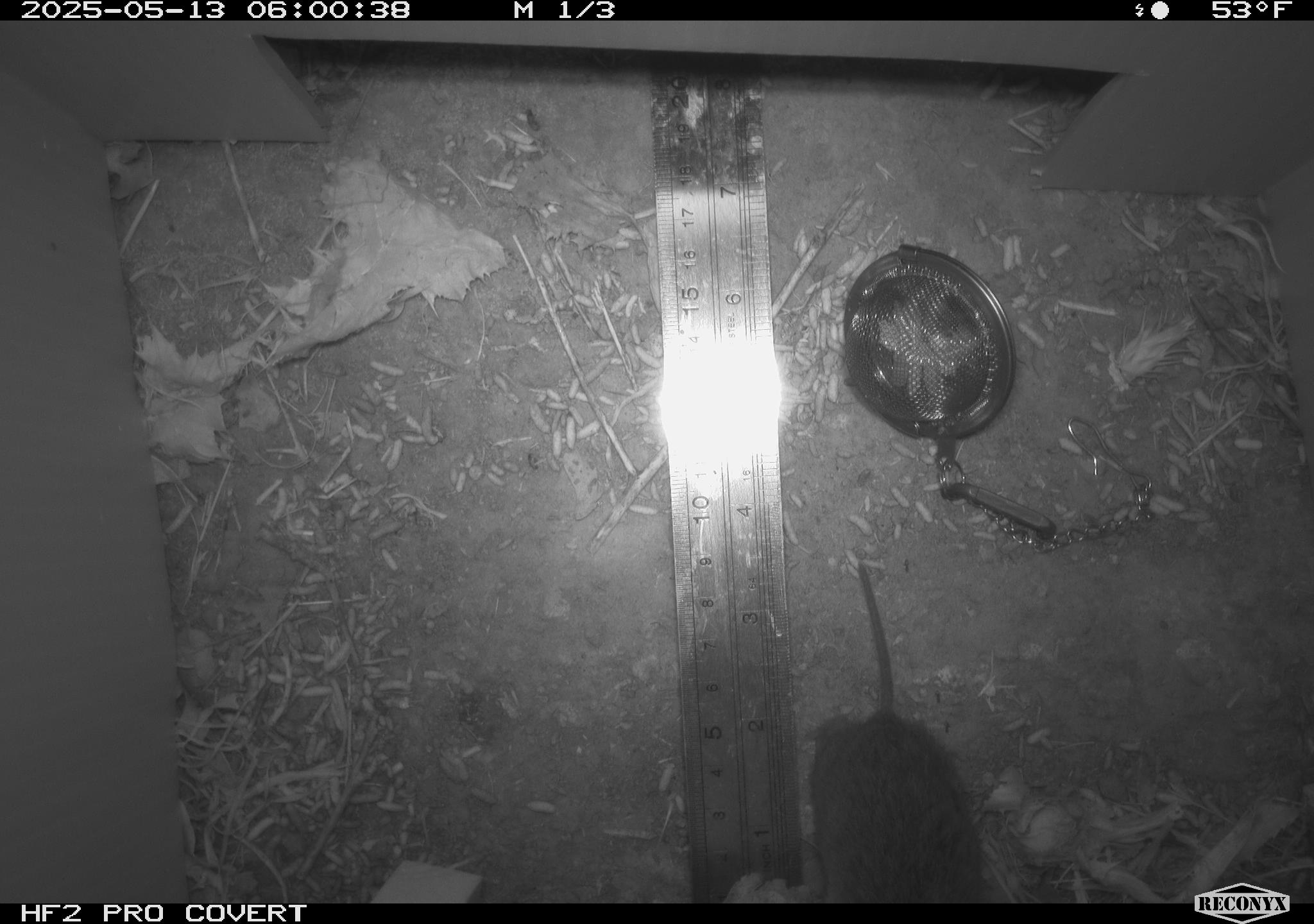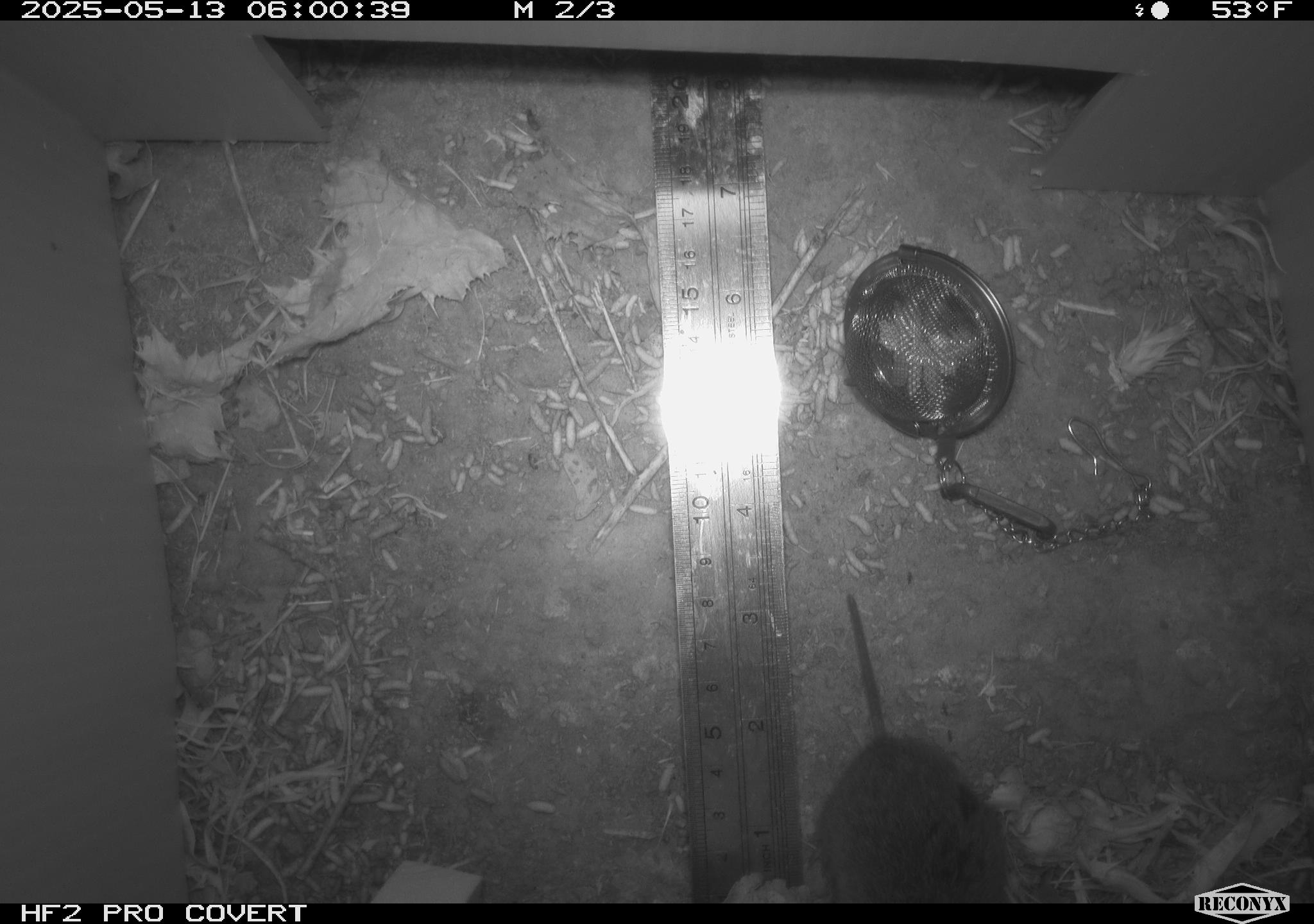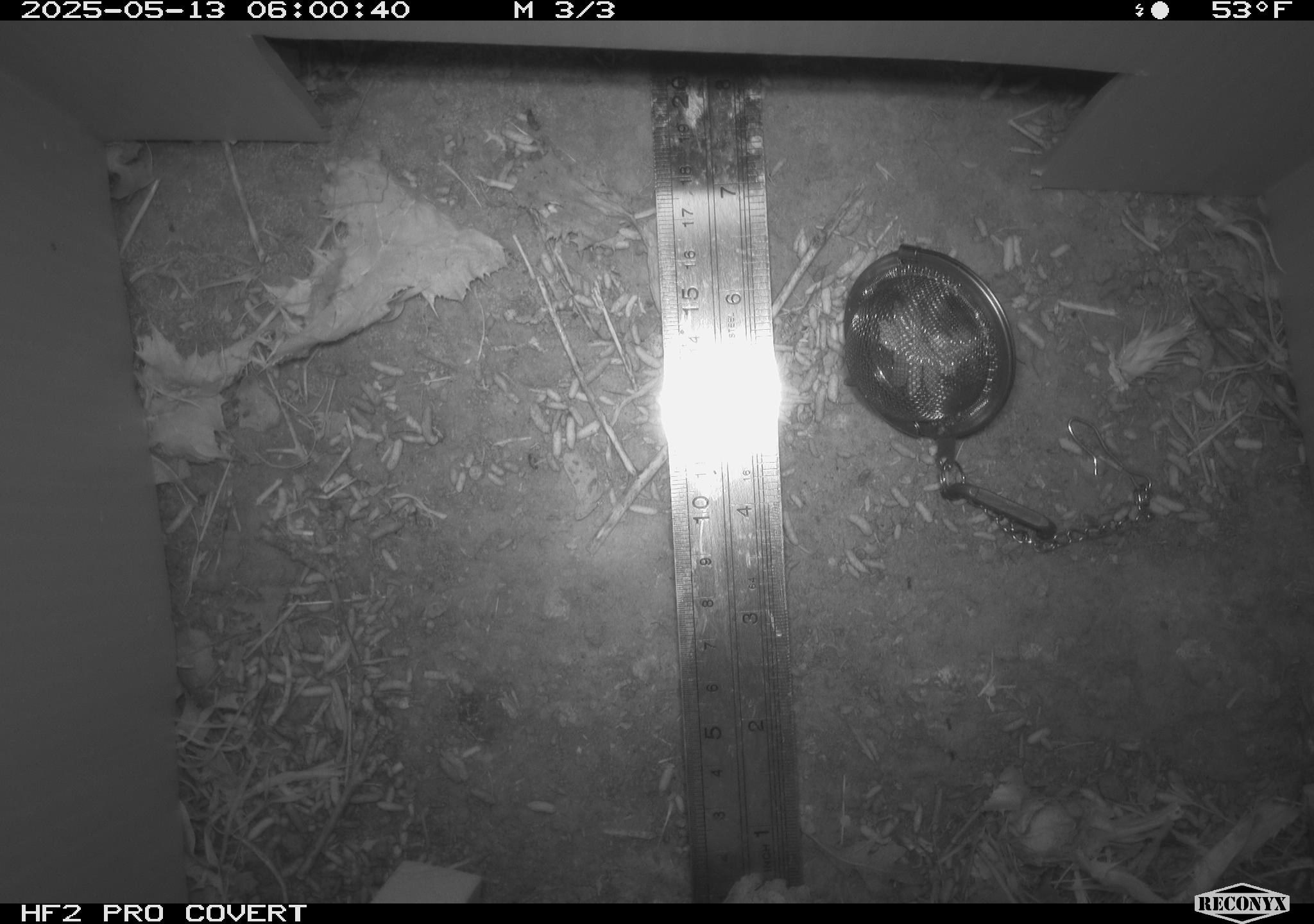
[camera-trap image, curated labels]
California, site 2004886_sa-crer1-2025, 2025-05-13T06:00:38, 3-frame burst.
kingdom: Animalia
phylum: Chordata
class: Mammalia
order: Rodentia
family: Cricetidae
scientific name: Arvicolinae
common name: voles, lemmings, and muskrats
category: arvicolinae subfamily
Arvicolinae subfamily (voles, lemmings, and muskrats) (Arvicolinae).